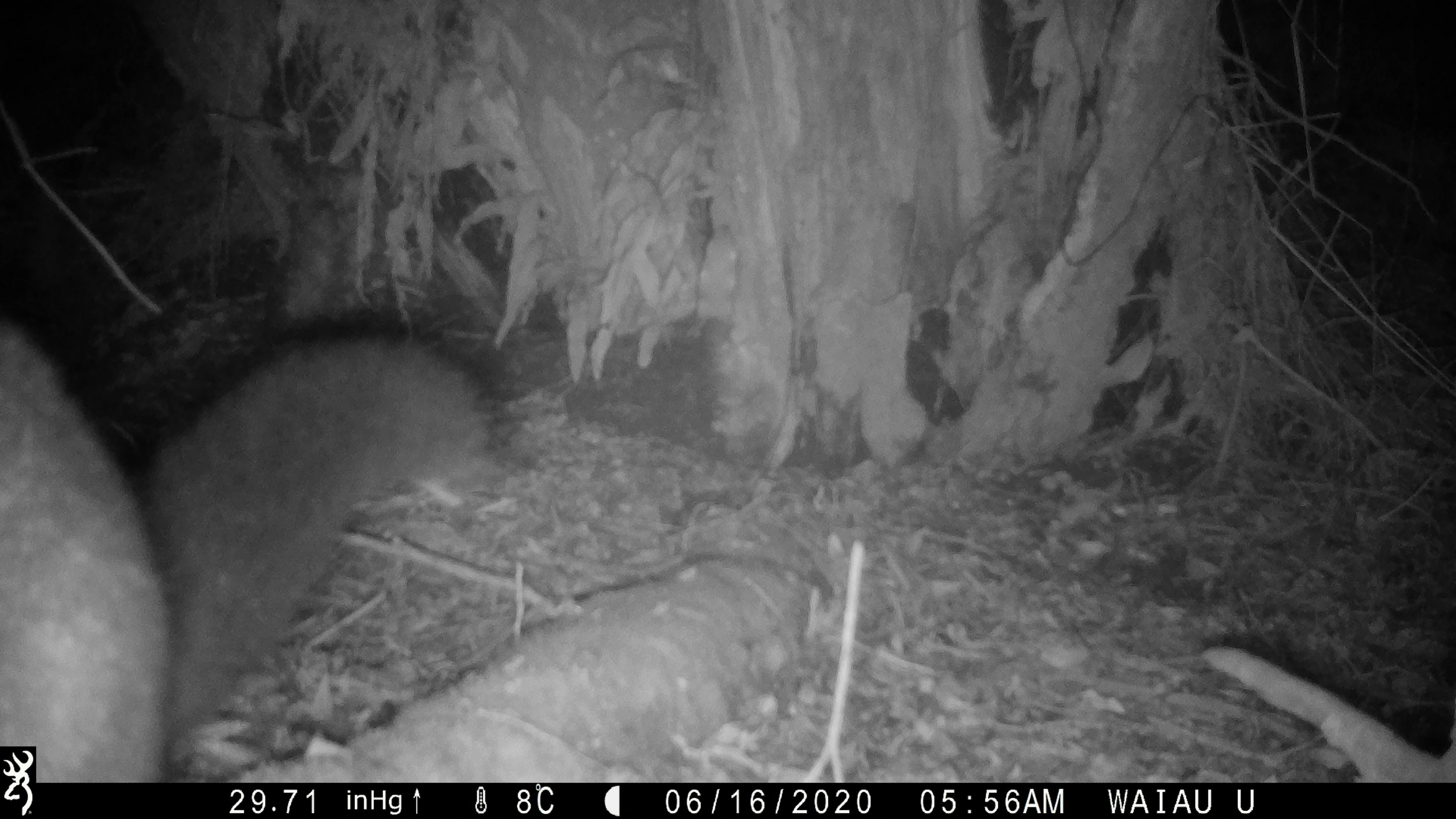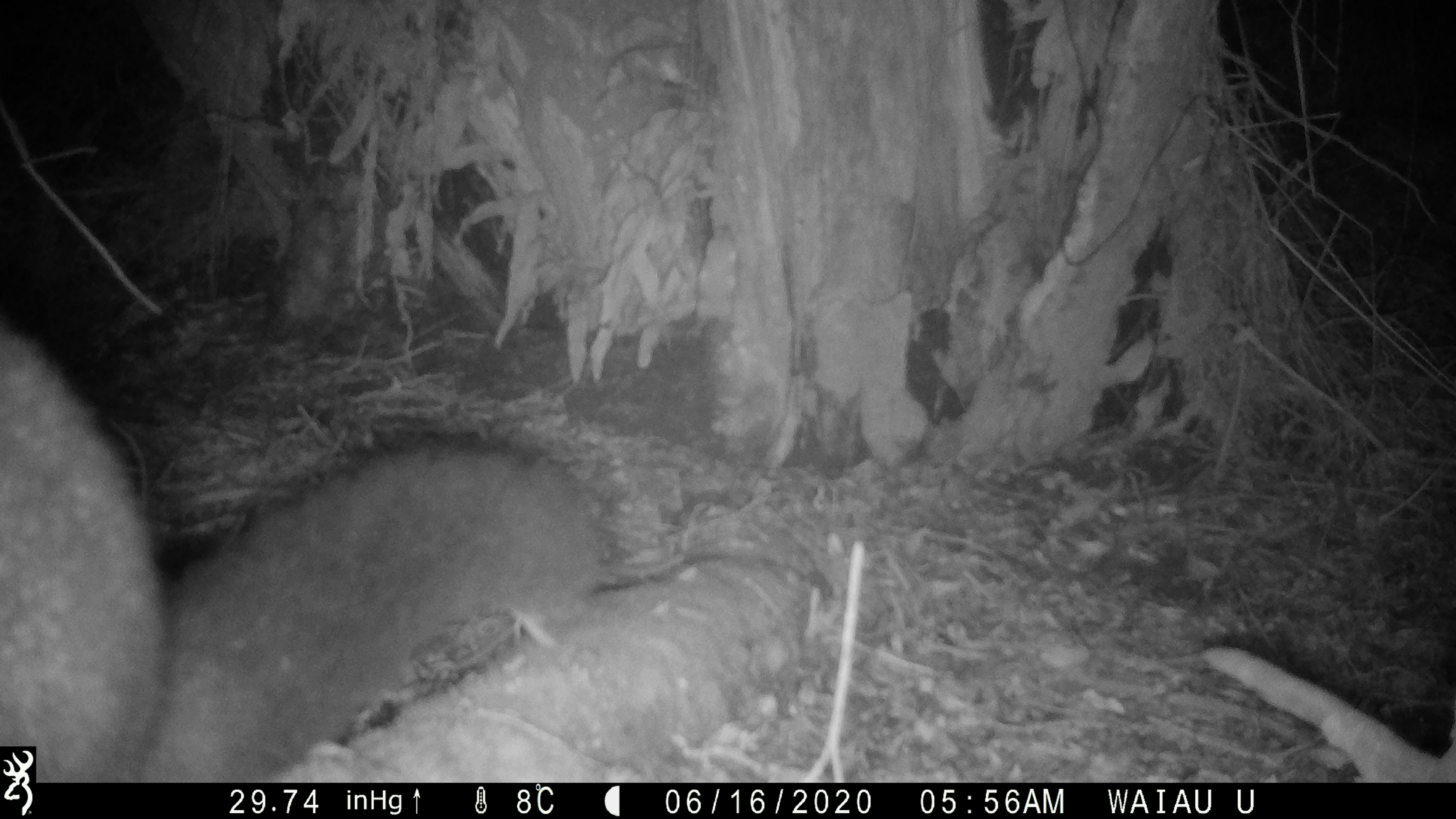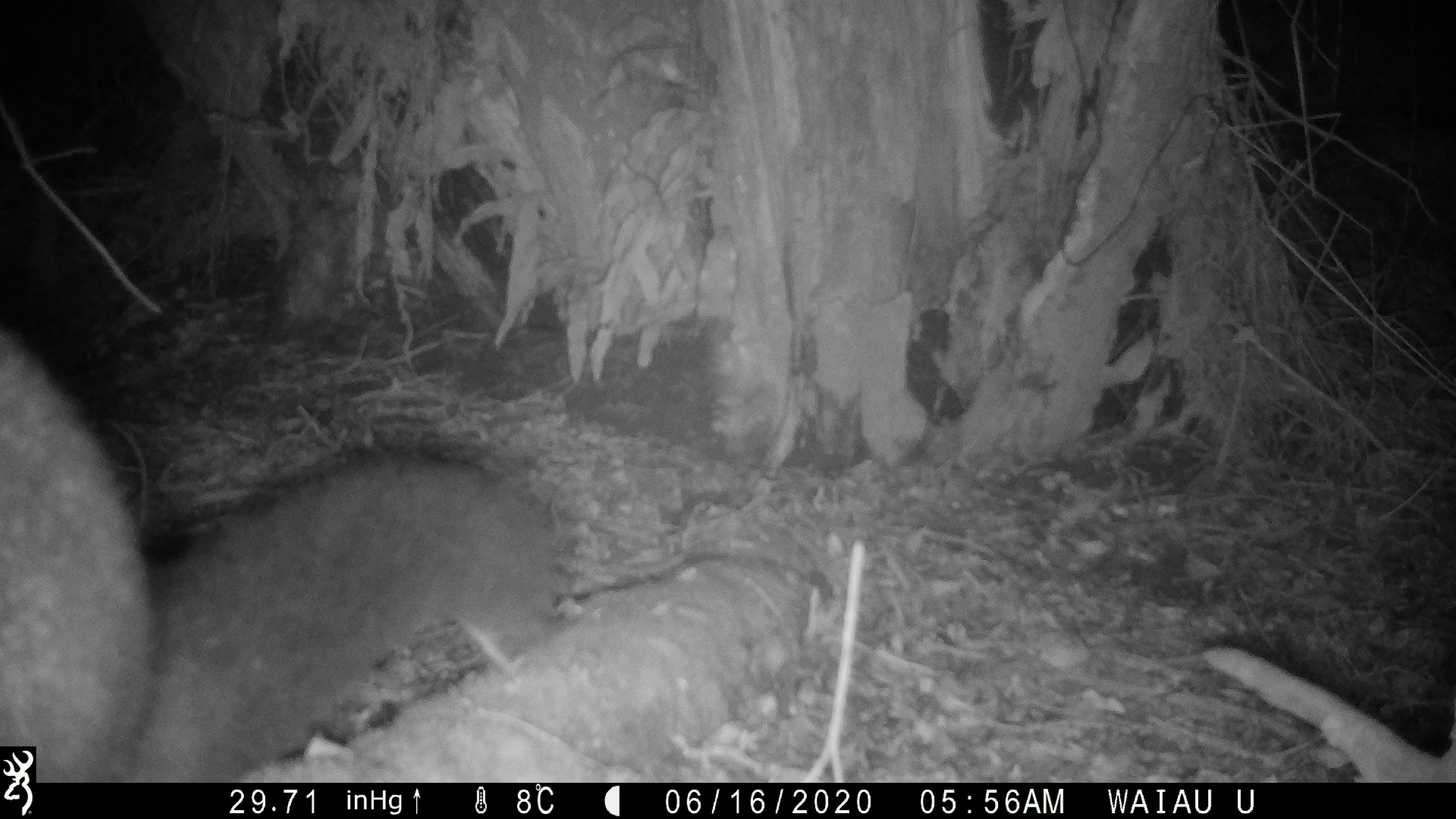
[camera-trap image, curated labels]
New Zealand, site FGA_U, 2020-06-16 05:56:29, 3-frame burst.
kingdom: Animalia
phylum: Chordata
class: Mammalia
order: Diprotodontia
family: Phalangeridae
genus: Trichosurus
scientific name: Trichosurus vulpecula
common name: common brushtail possum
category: possum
Possum (common brushtail possum) (Trichosurus vulpecula).